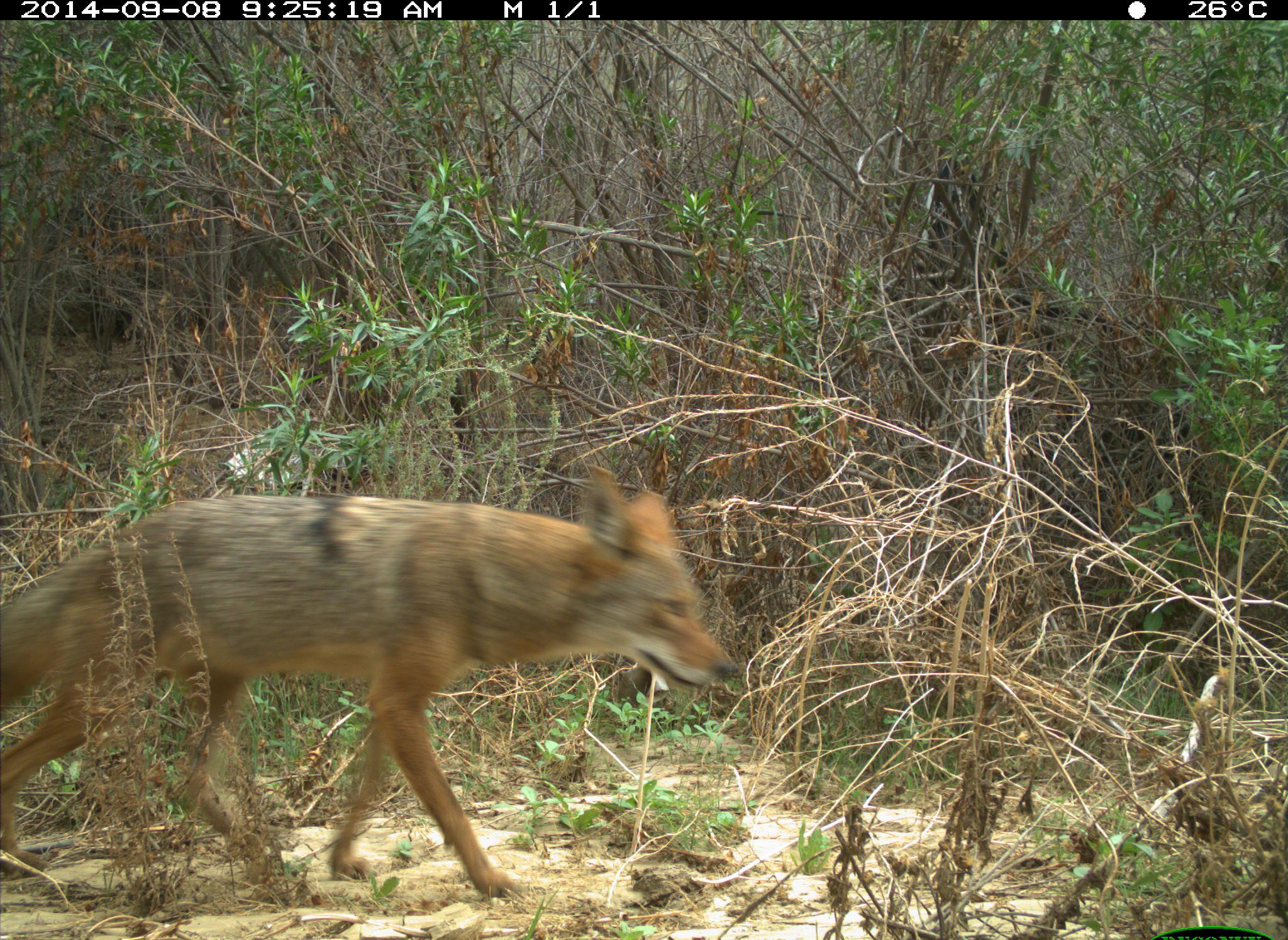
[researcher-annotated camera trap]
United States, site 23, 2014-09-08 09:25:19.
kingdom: Animalia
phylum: Chordata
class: Mammalia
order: Carnivora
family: Canidae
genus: Canis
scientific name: Canis latrans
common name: coyote